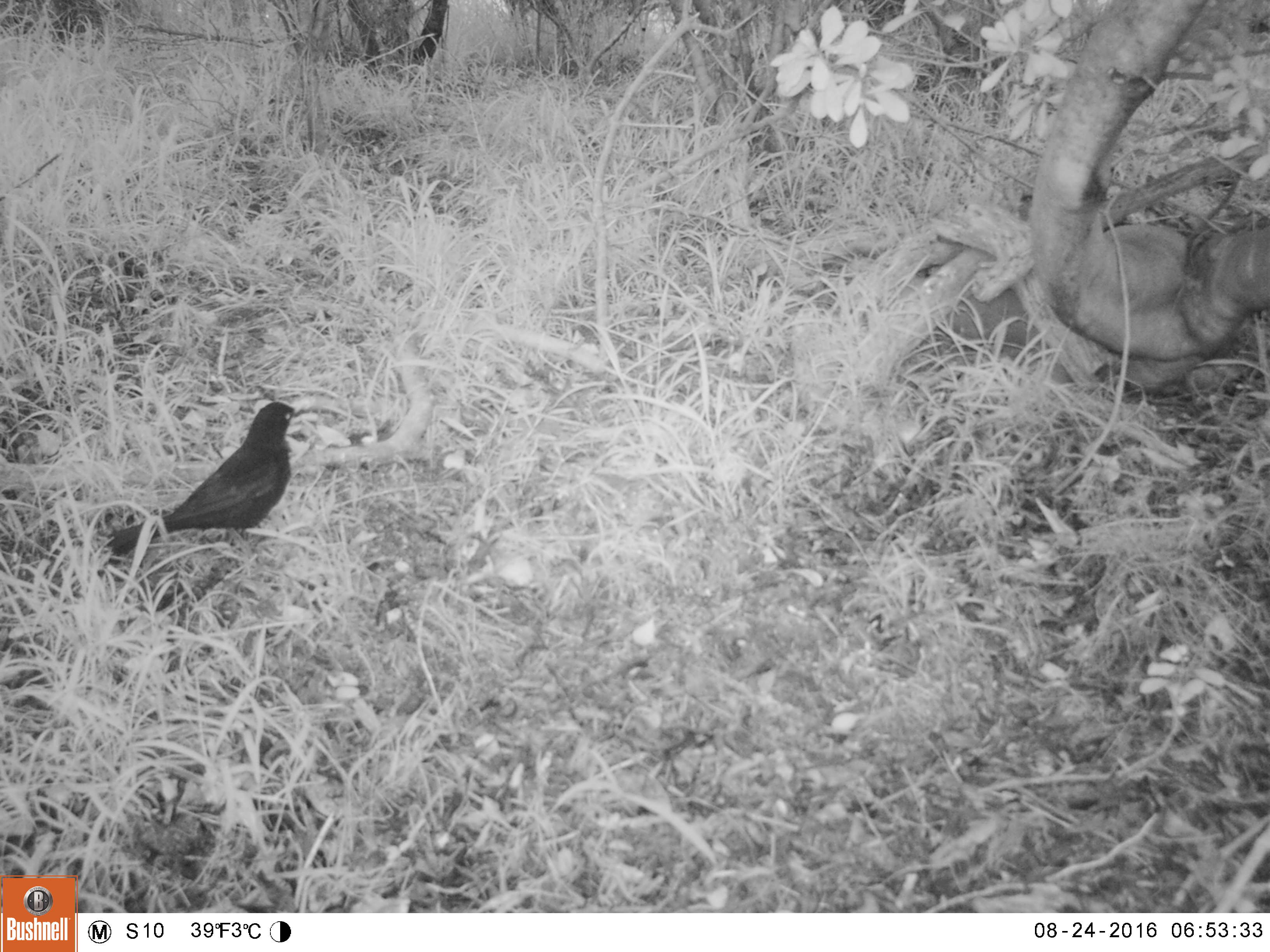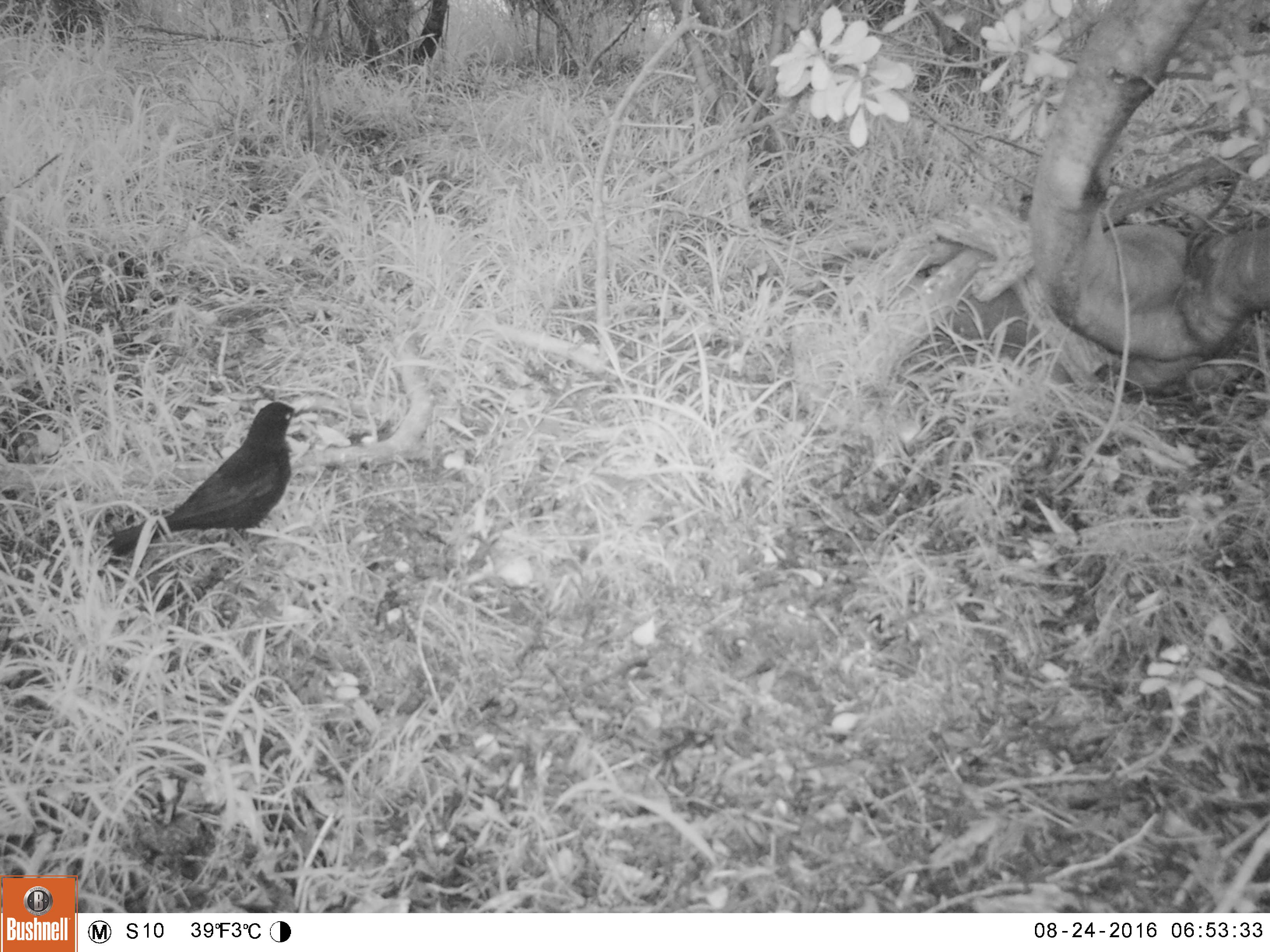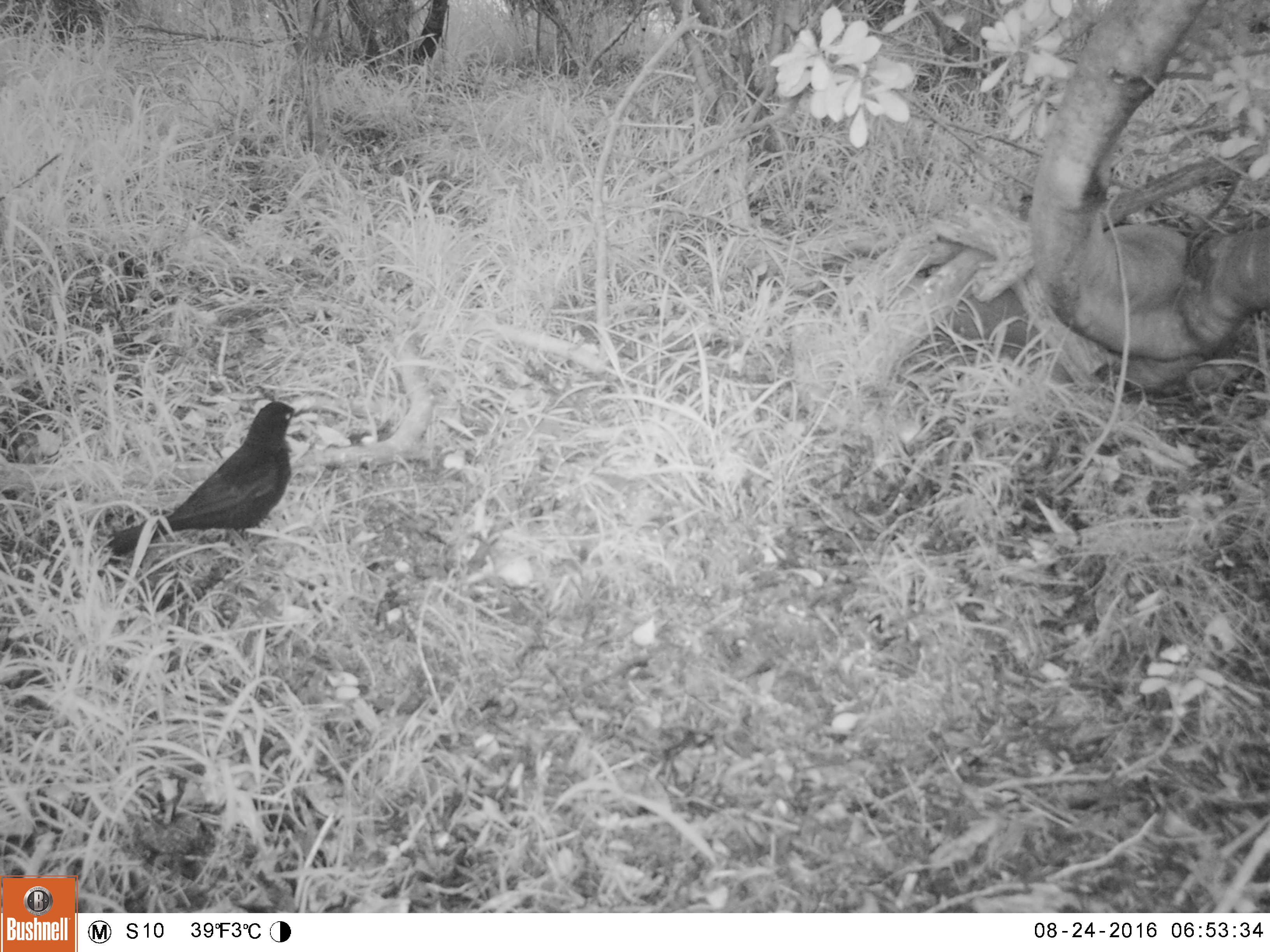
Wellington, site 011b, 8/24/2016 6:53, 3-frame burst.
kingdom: Animalia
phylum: Chordata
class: Aves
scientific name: Aves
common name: bird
Bird (Aves).